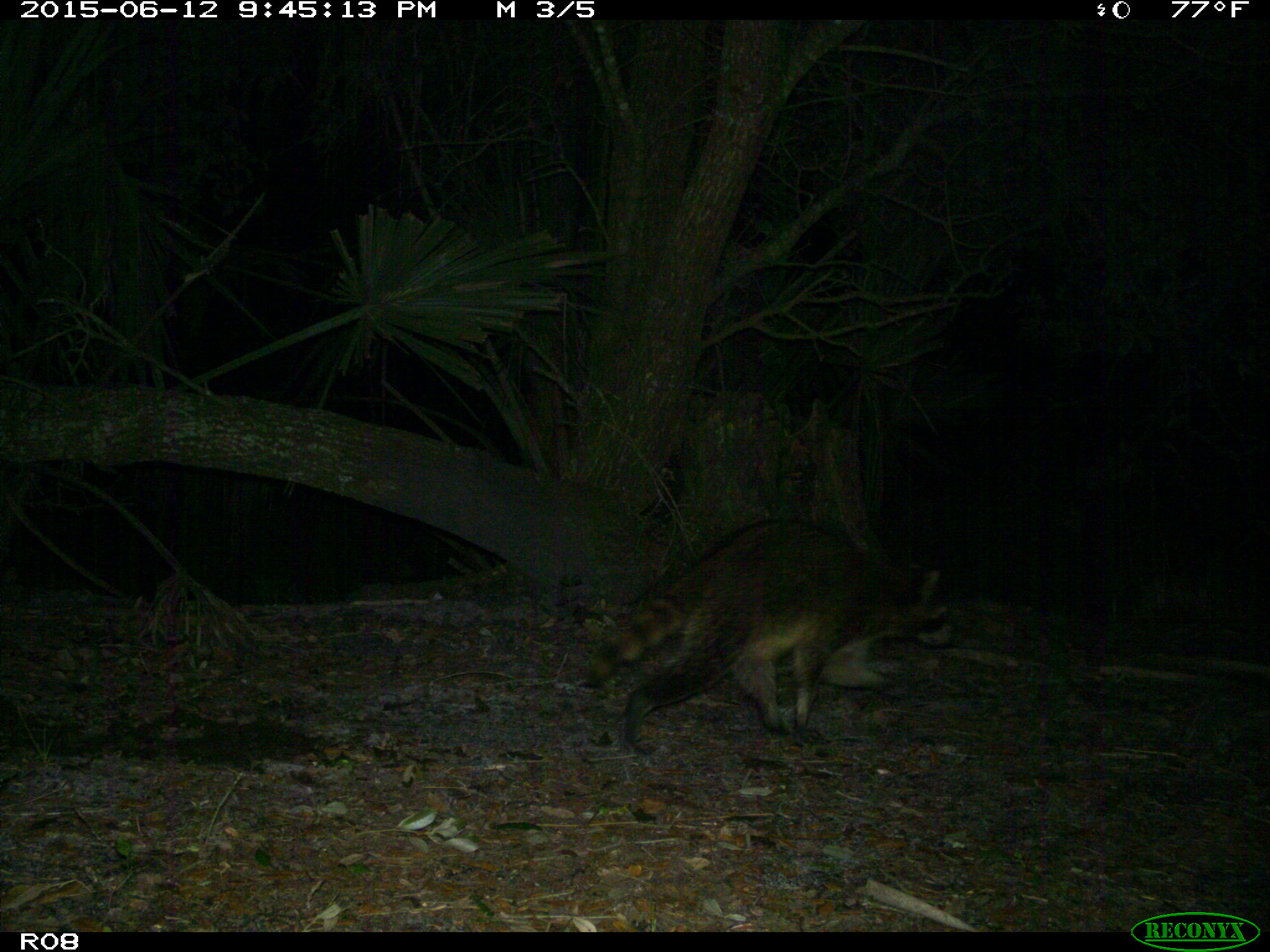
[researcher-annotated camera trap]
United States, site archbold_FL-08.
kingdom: Animalia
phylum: Chordata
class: Mammalia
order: Carnivora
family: Procyonidae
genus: Procyon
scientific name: Procyon lotor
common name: common raccoon